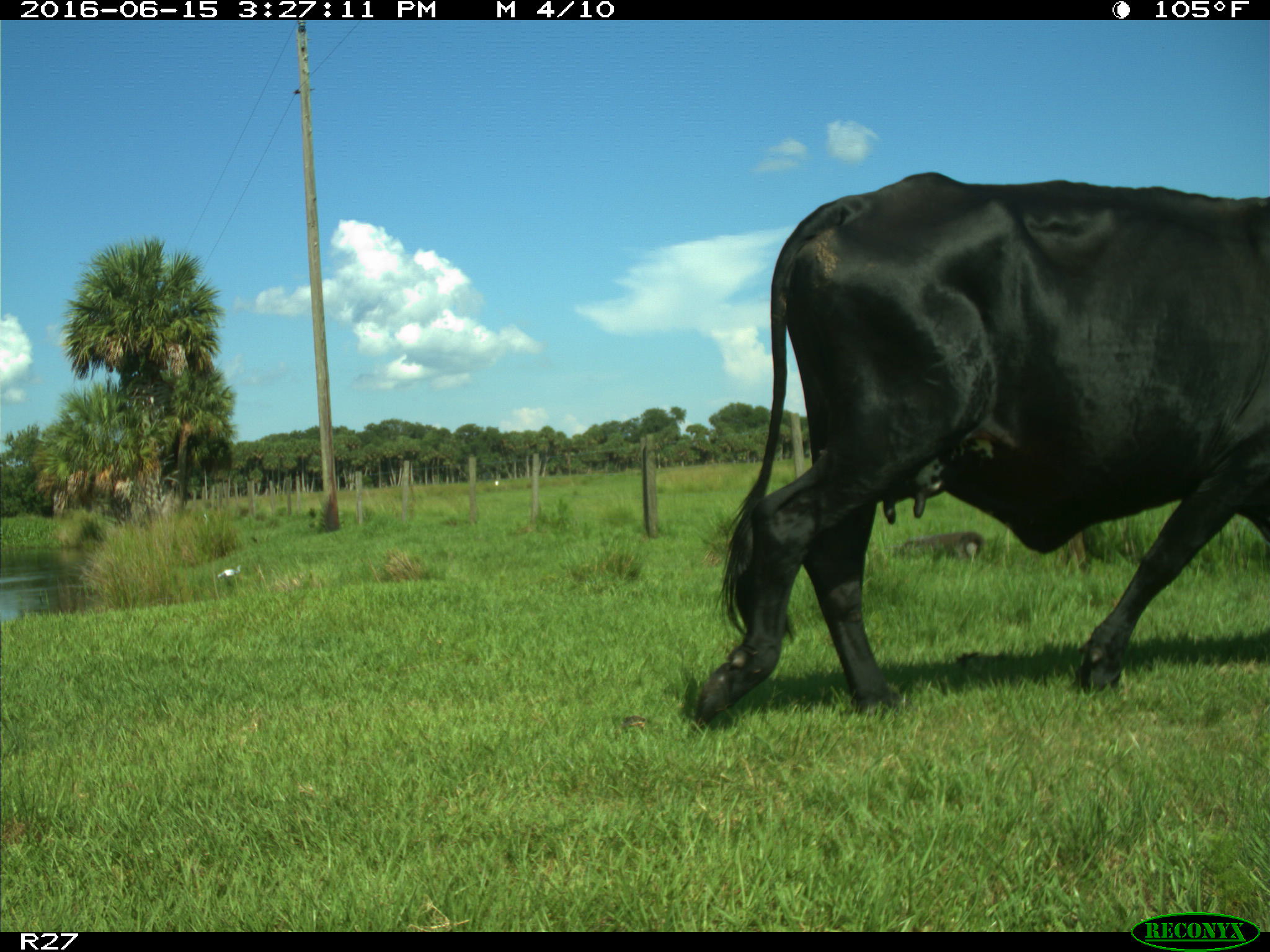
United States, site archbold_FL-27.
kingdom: Animalia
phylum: Chordata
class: Mammalia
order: Artiodactyla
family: Bovidae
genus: Bos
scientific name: Bos taurus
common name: domestic cow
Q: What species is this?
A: Bos taurus (domestic cow).